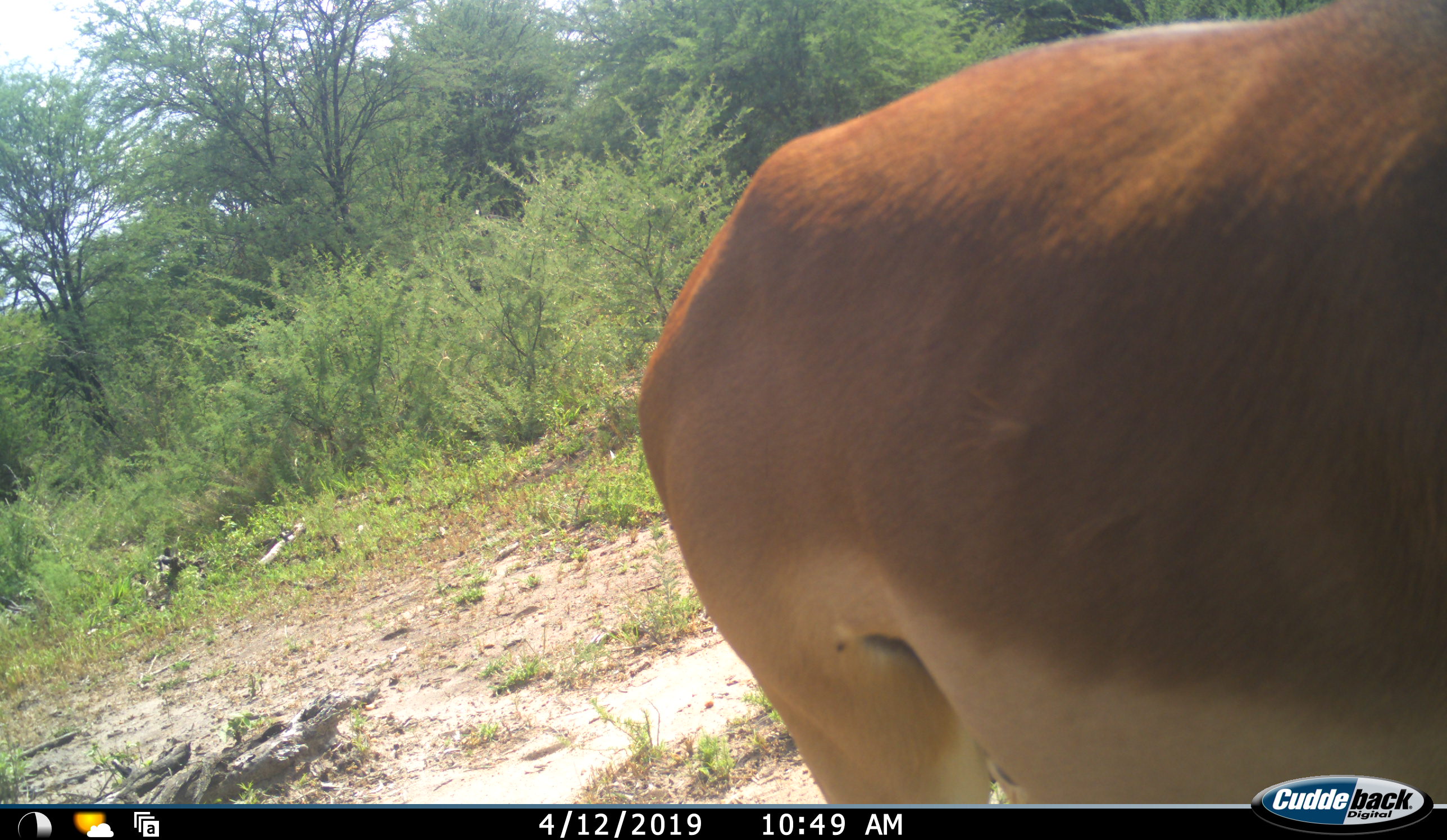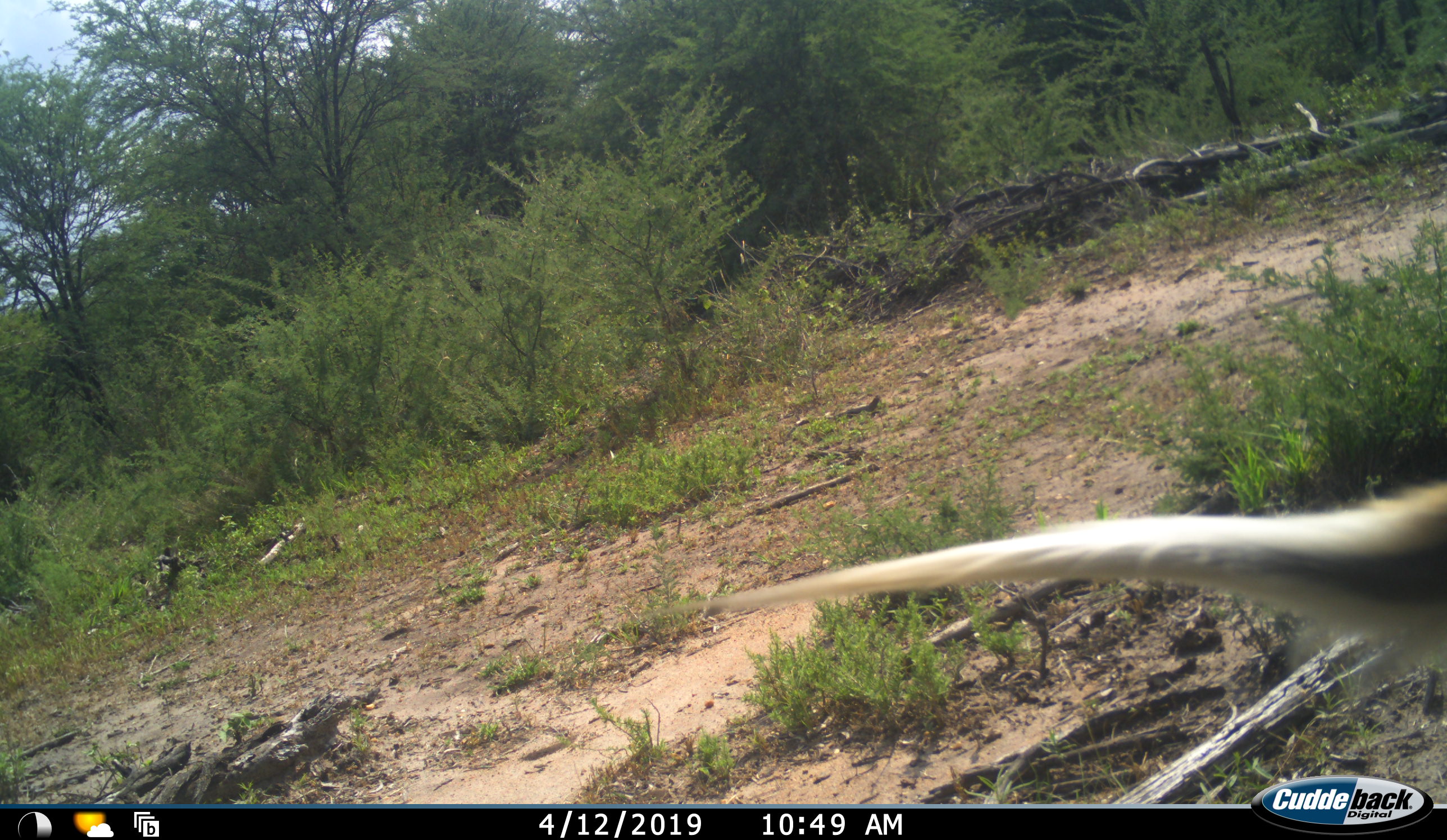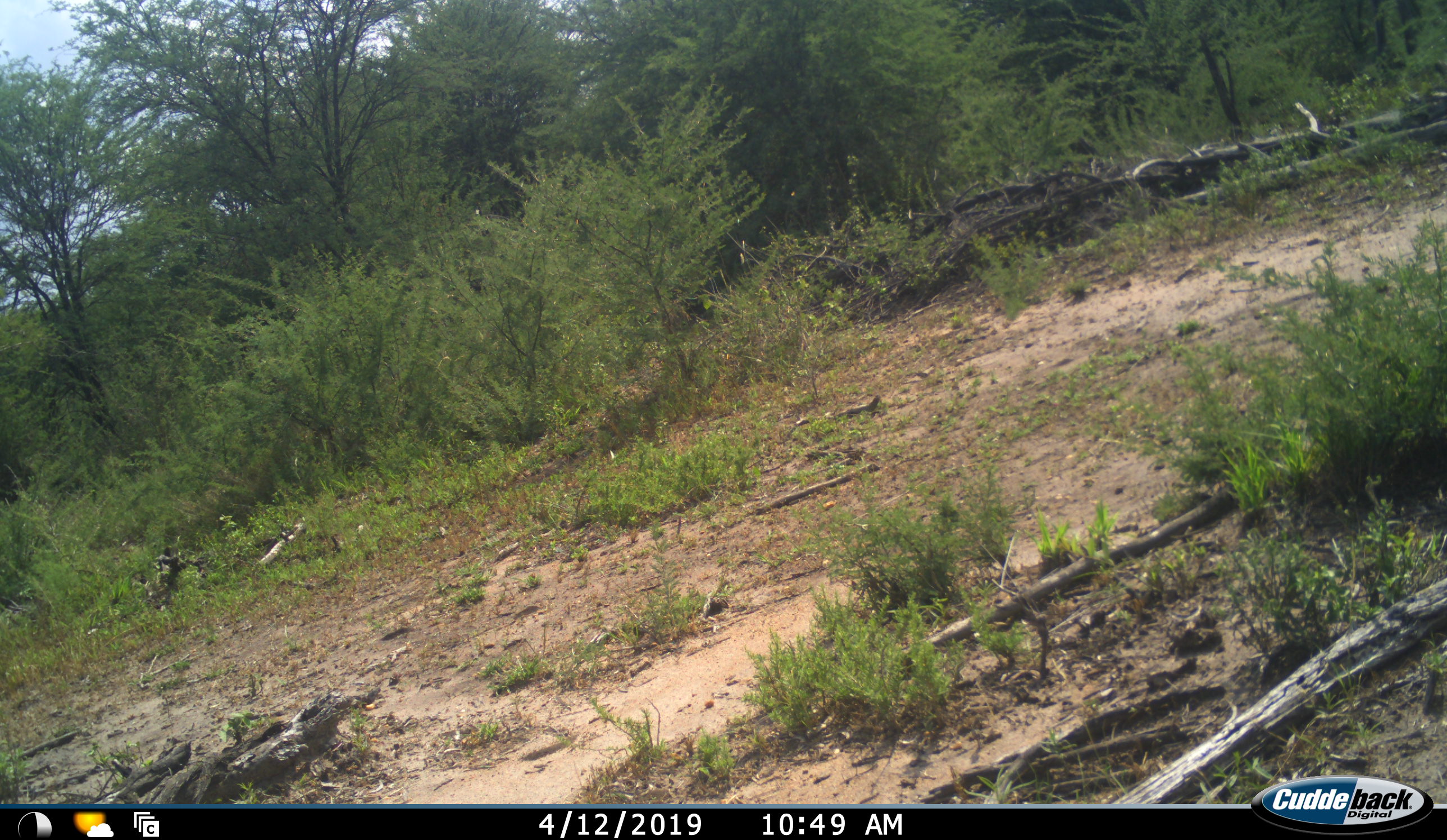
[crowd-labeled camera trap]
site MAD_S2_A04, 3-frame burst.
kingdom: Animalia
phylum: Chordata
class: Mammalia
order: Artiodactyla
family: Bovidae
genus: Aepyceros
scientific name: Aepyceros melampus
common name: impala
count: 1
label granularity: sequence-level